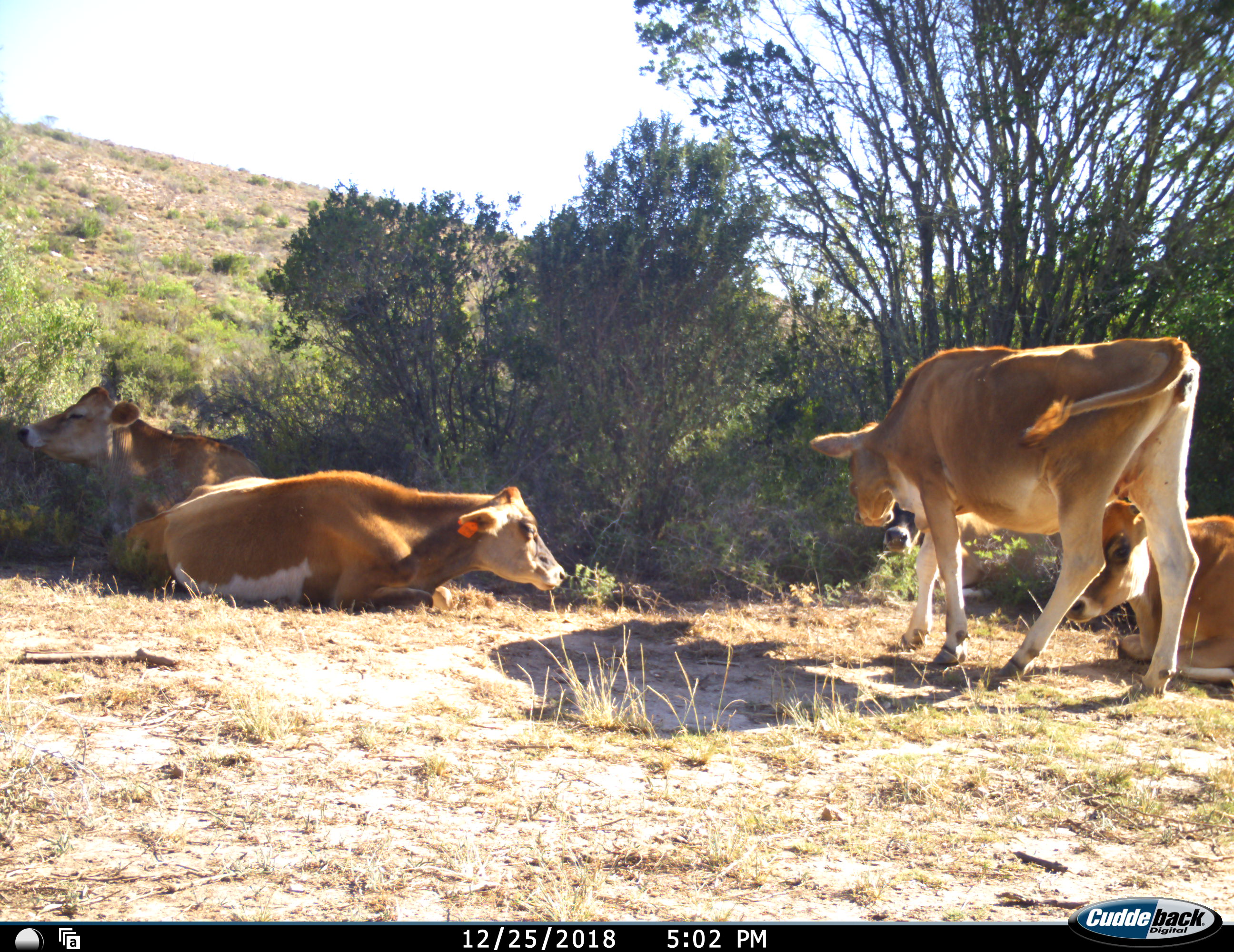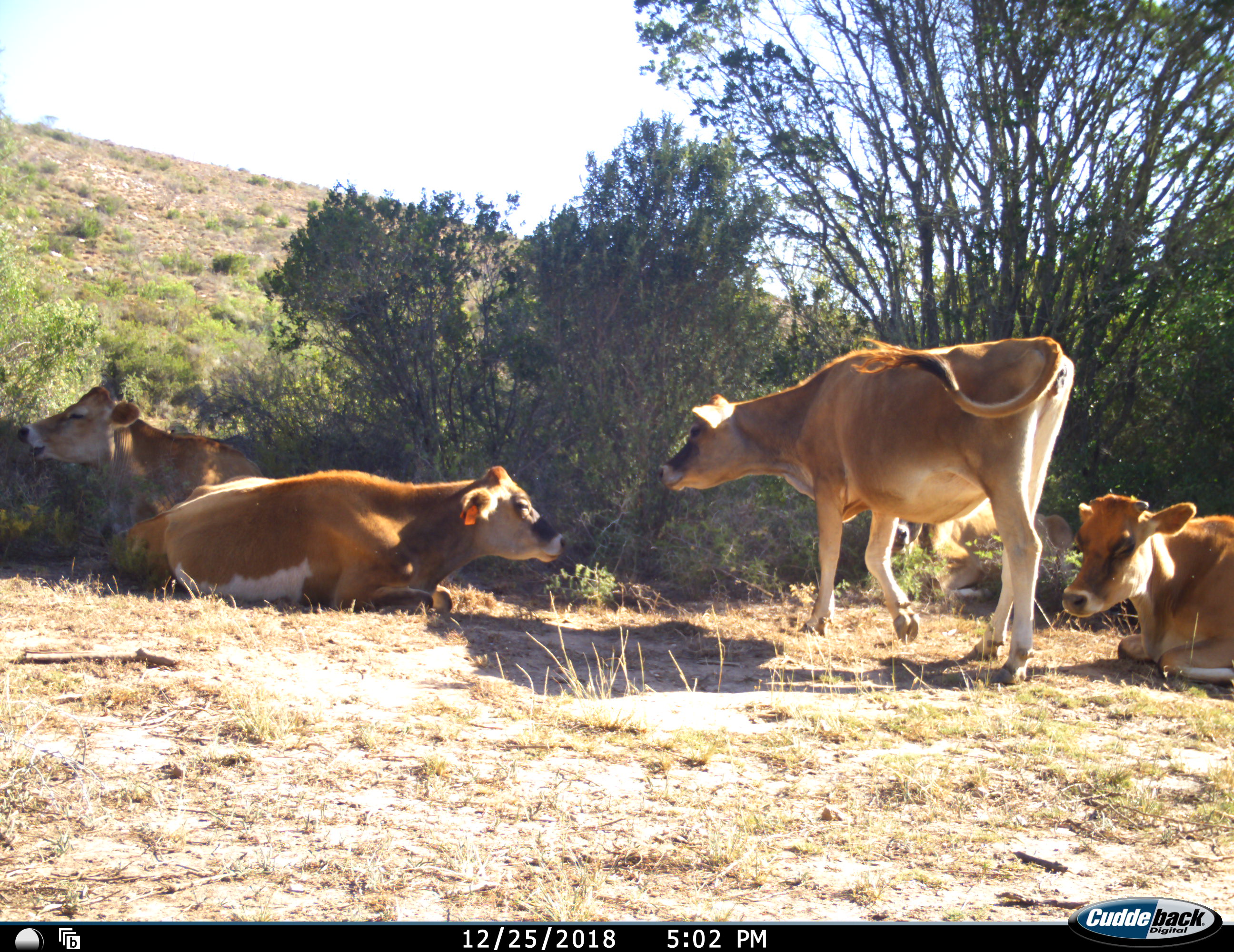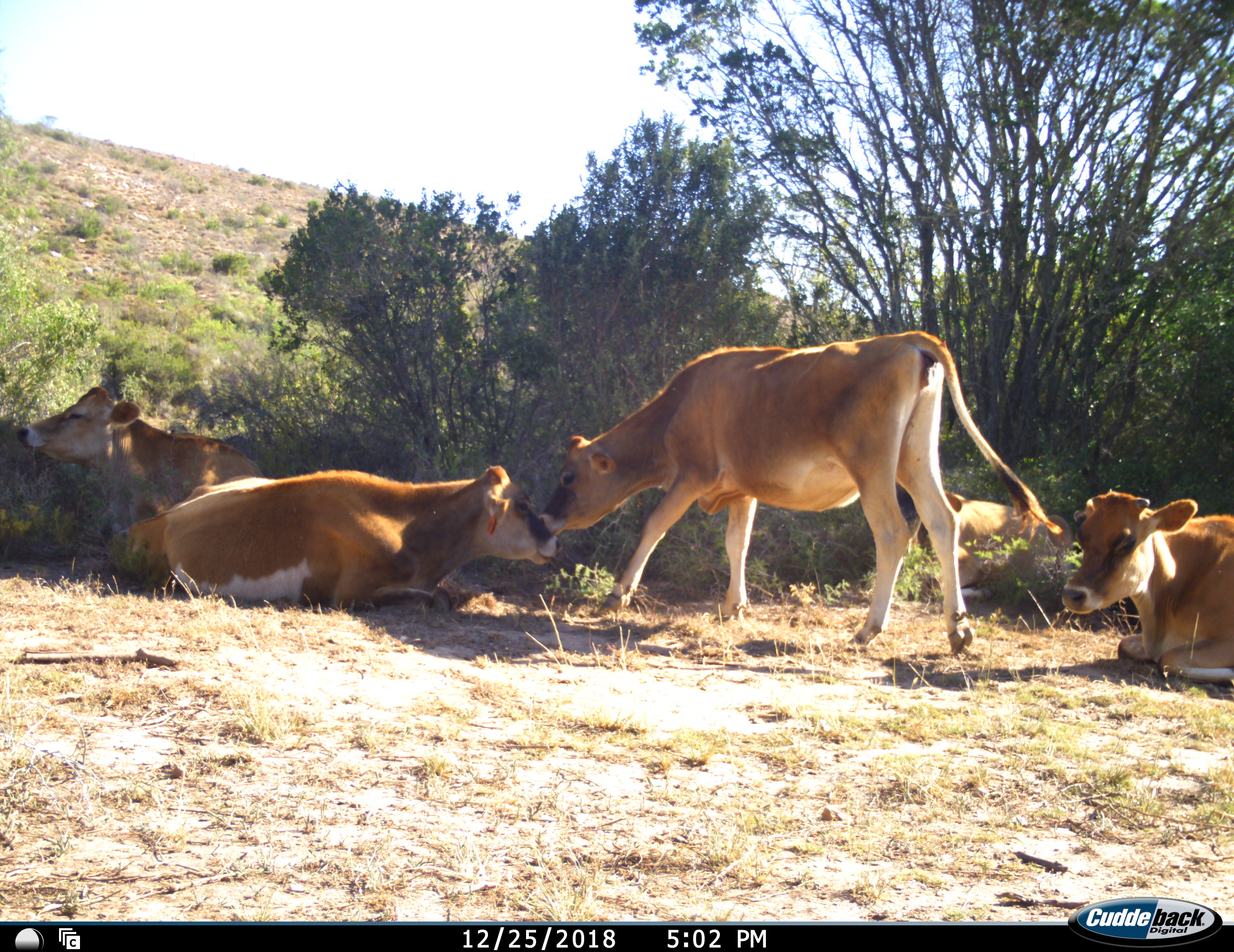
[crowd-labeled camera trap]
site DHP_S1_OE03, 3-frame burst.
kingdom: Animalia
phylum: Chordata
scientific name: Vertebrata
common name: domestic animal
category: domesticanimal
Domesticanimal (domestic animal) (Vertebrata), count 5. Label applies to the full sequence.